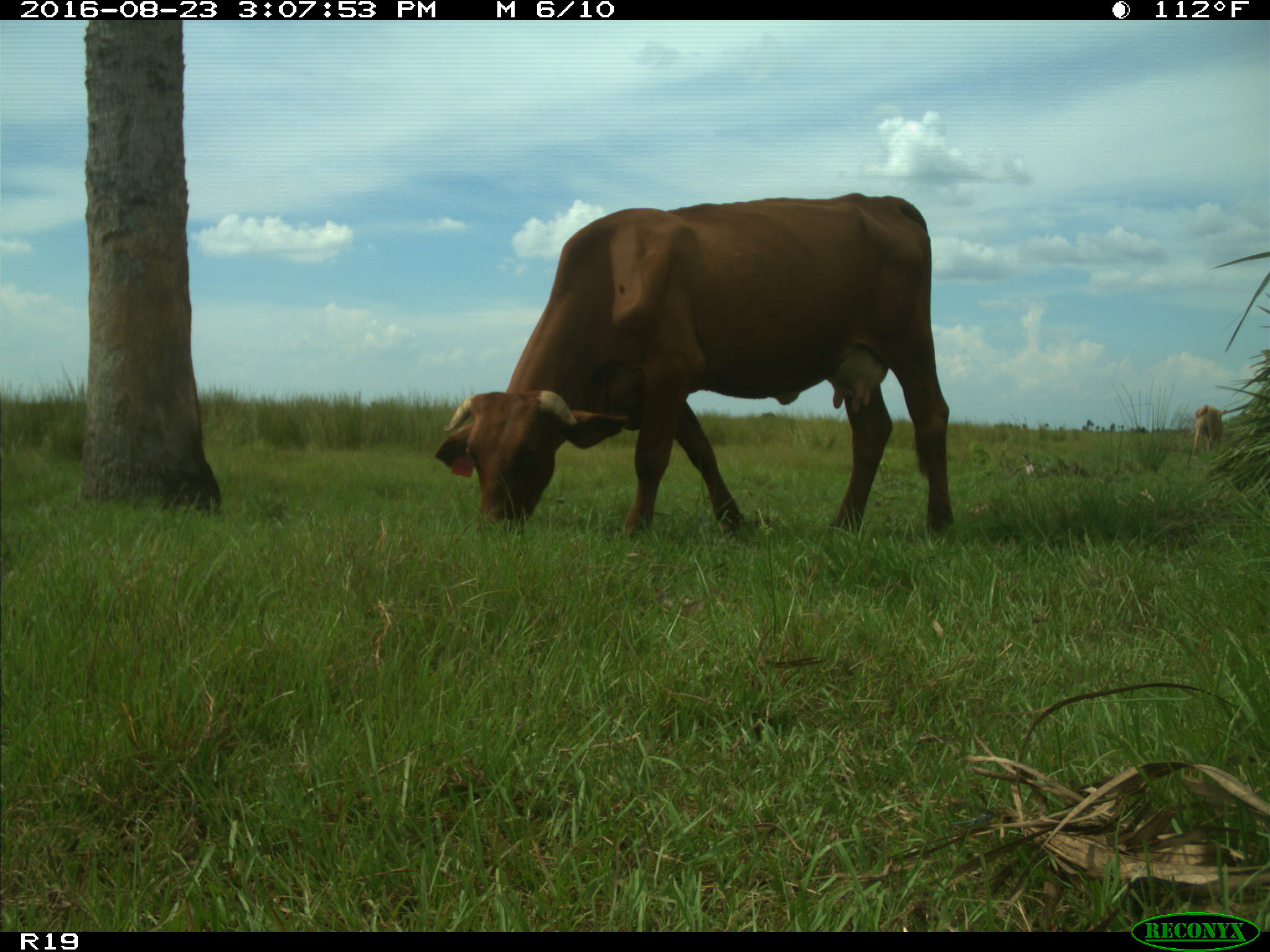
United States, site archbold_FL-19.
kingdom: Animalia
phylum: Chordata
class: Mammalia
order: Artiodactyla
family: Bovidae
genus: Bos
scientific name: Bos taurus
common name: domestic cow